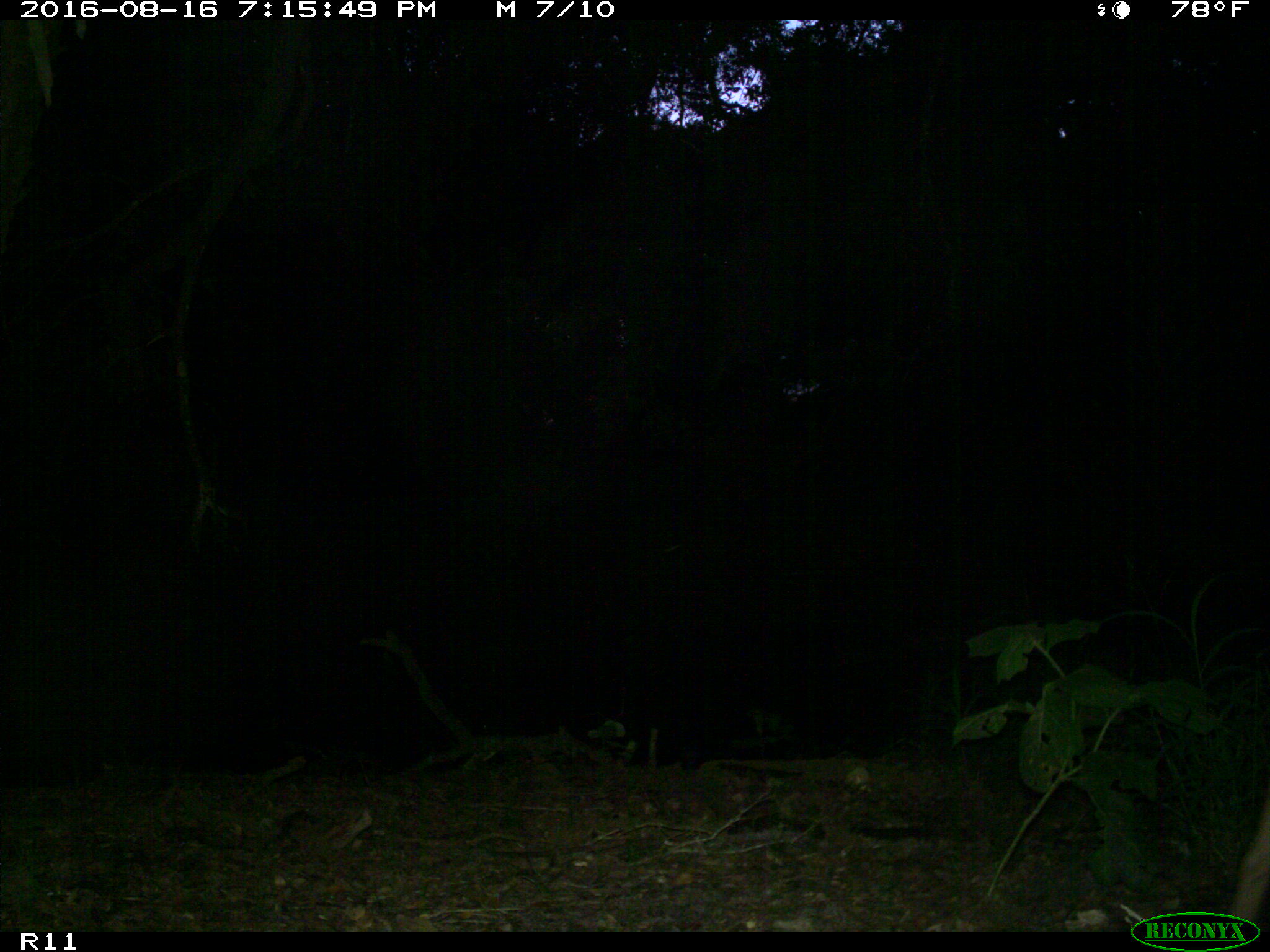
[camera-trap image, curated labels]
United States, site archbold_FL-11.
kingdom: Animalia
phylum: Chordata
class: Mammalia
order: Artiodactyla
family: Cervidae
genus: Odocoileus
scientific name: Odocoileus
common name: deer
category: unidentified deer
Unidentified deer (deer) (Odocoileus).